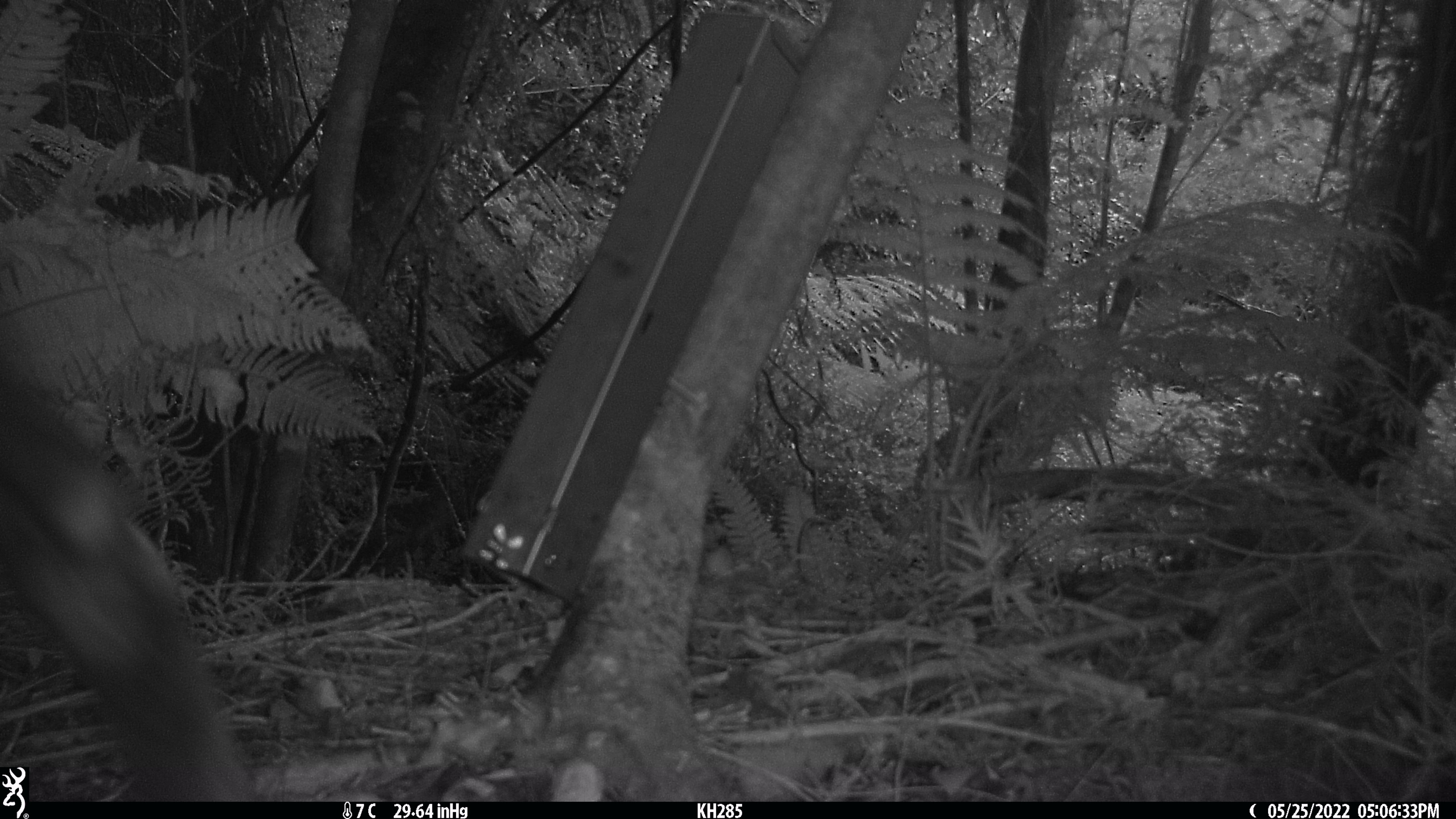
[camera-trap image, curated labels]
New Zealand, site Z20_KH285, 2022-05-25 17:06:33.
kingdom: Animalia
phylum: Chordata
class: Mammalia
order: Artiodactyla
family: Bovidae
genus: Rupicapra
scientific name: Rupicapra rupicapra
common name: alpine chamois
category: chamois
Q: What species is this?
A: Chamois (alpine chamois) (Rupicapra rupicapra).